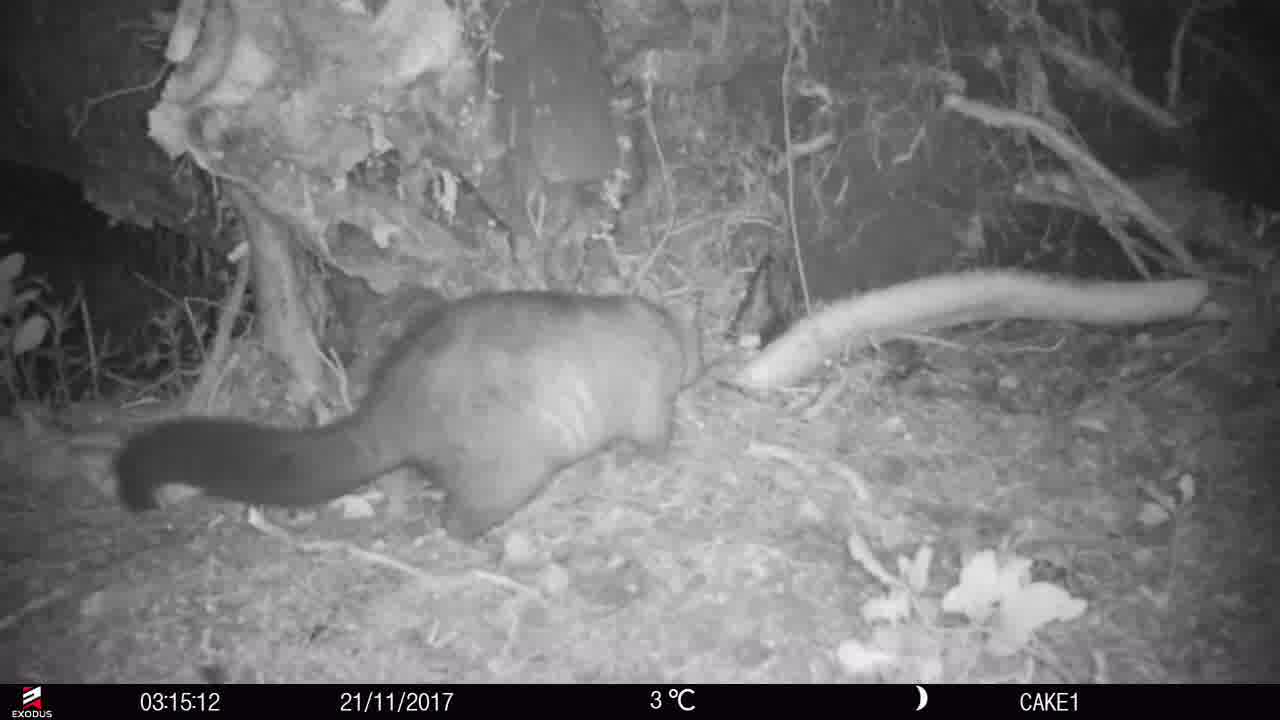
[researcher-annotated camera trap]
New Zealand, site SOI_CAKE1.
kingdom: Animalia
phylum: Chordata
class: Mammalia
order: Diprotodontia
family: Phalangeridae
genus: Trichosurus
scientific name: Trichosurus vulpecula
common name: common brushtail possum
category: possum